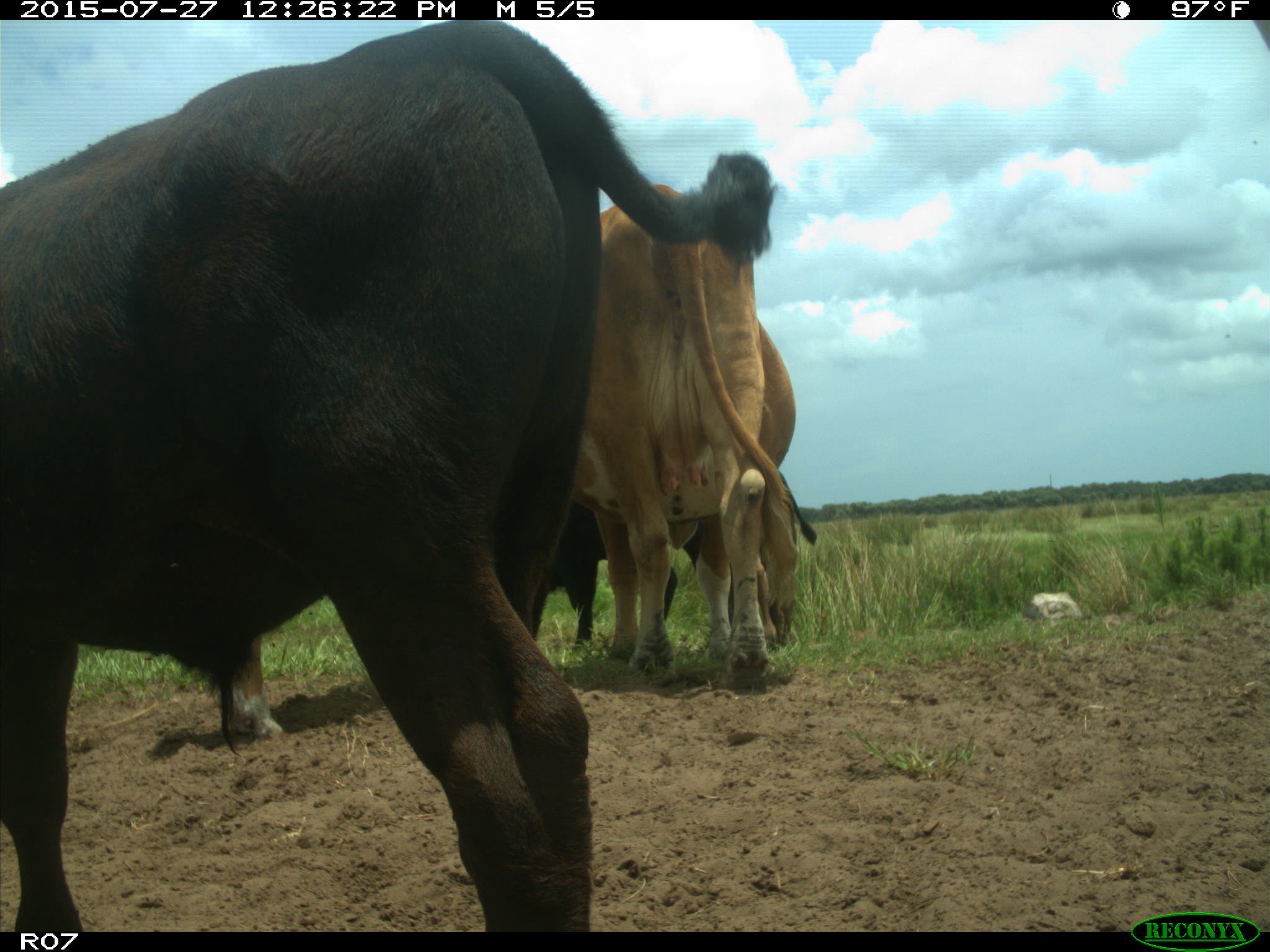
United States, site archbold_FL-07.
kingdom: Animalia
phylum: Chordata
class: Mammalia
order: Artiodactyla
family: Bovidae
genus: Bos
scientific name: Bos taurus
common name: domestic cow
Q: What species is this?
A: Bos taurus (domestic cow).